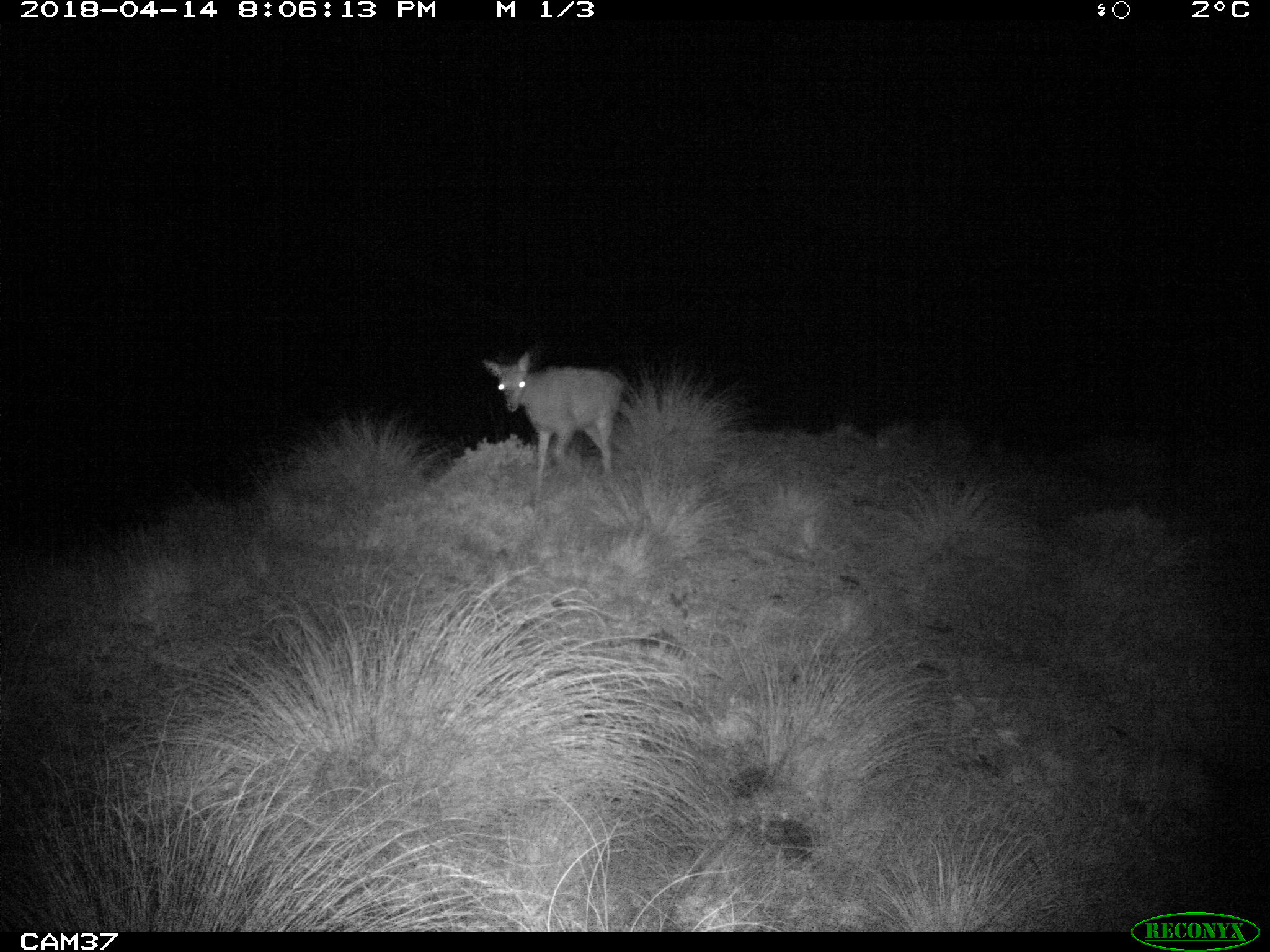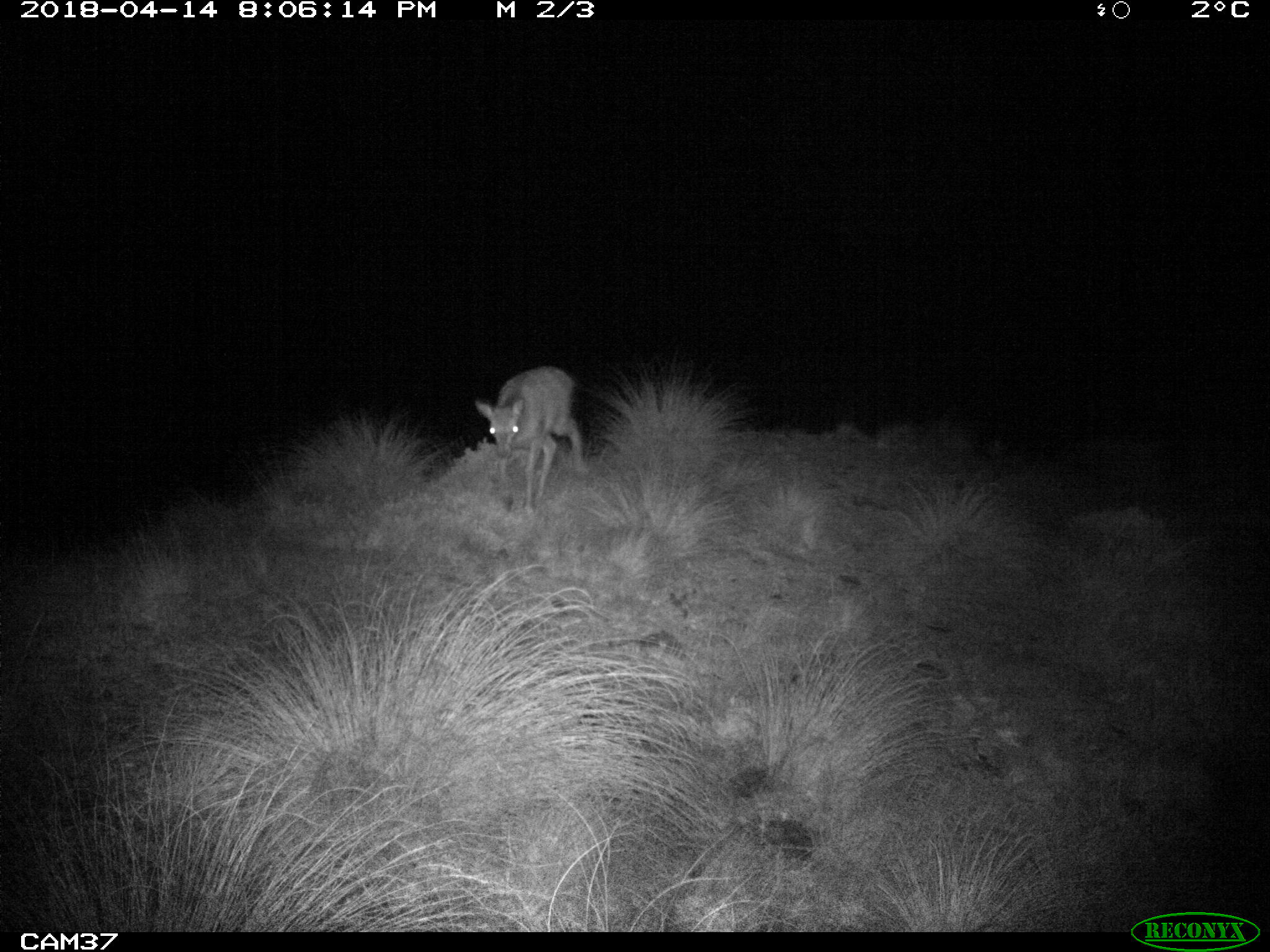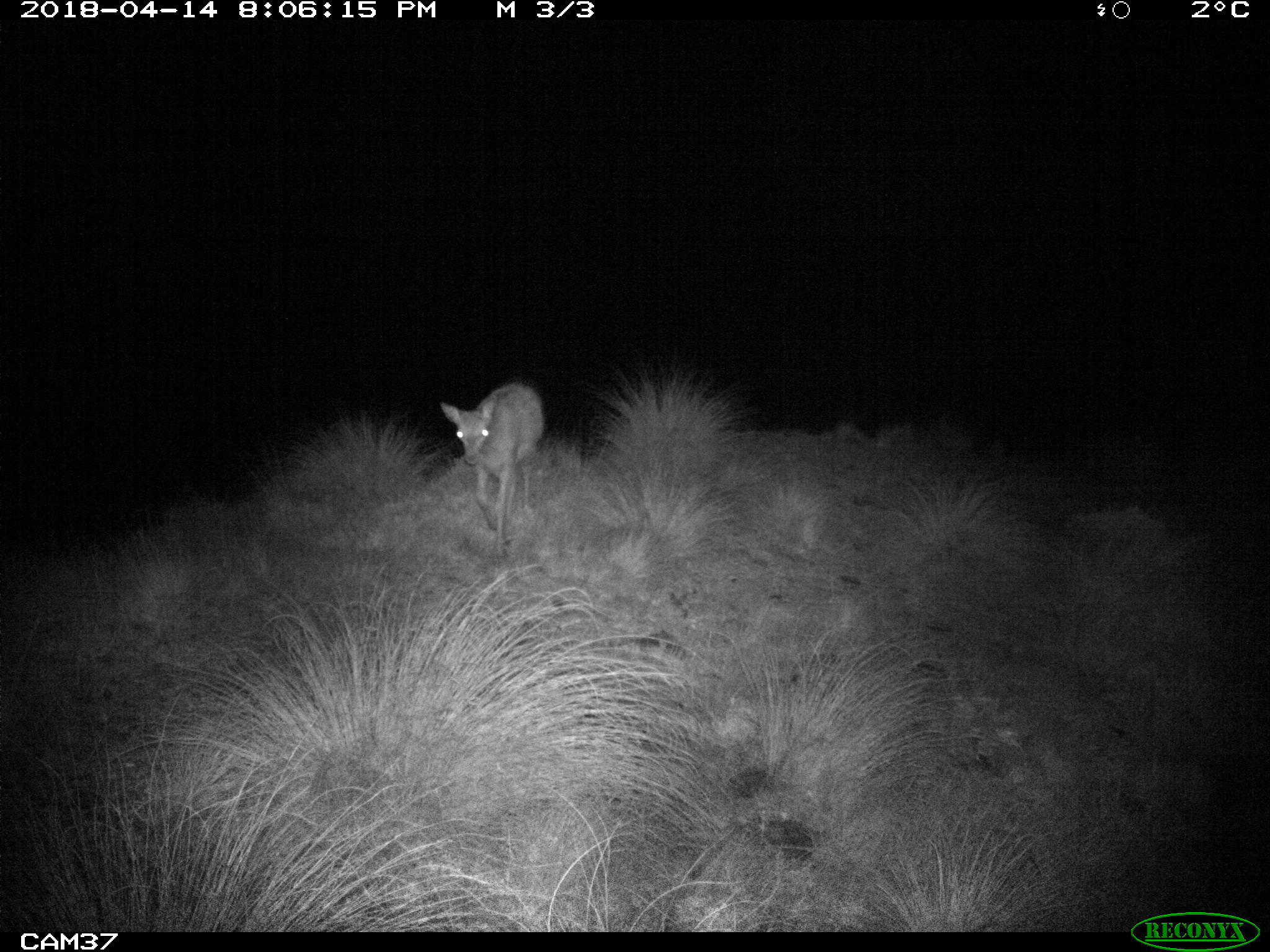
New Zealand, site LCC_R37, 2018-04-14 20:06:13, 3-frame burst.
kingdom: Animalia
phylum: Chordata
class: Mammalia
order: Artiodactyla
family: Cervidae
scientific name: Cervidae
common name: deer